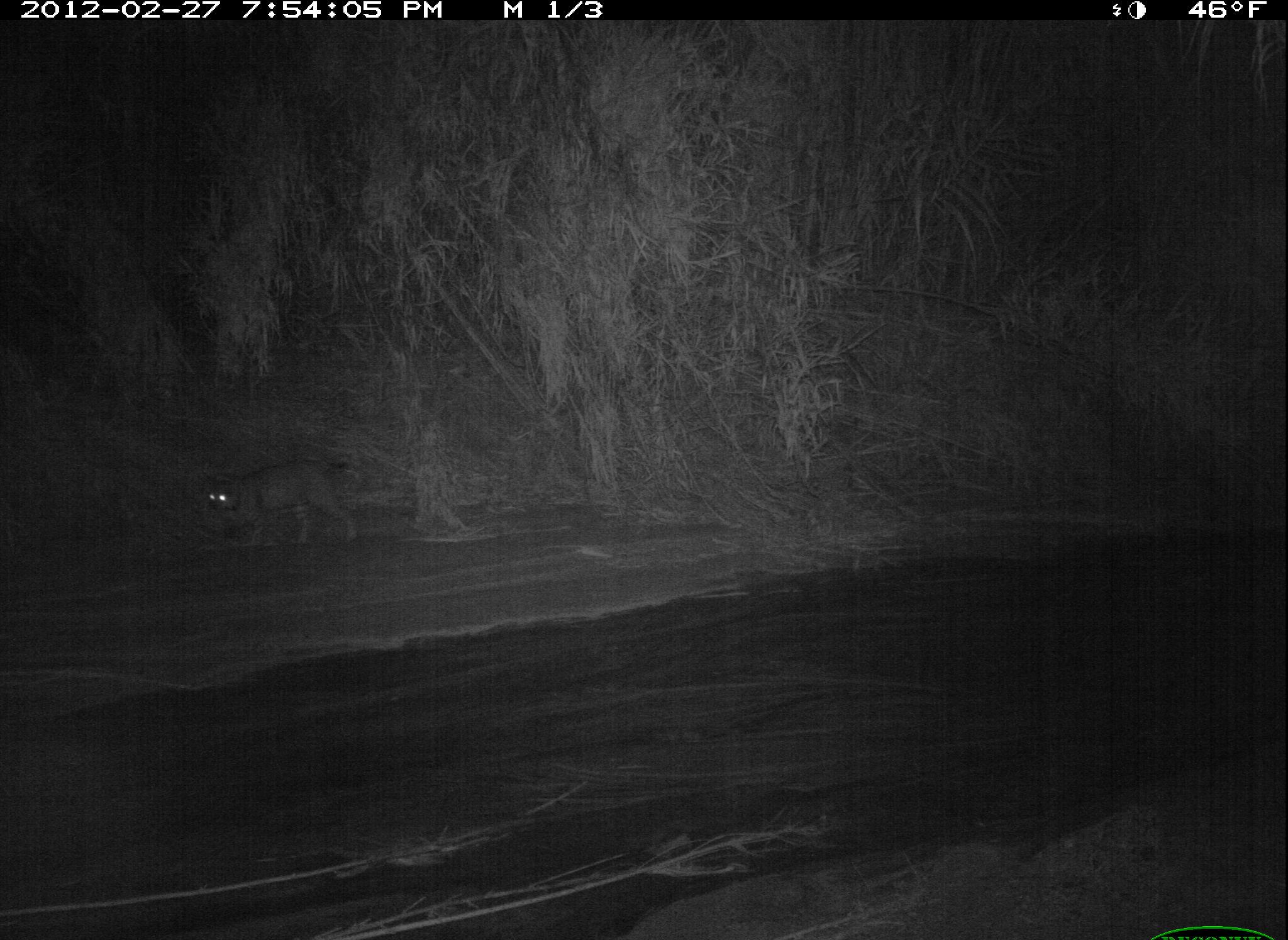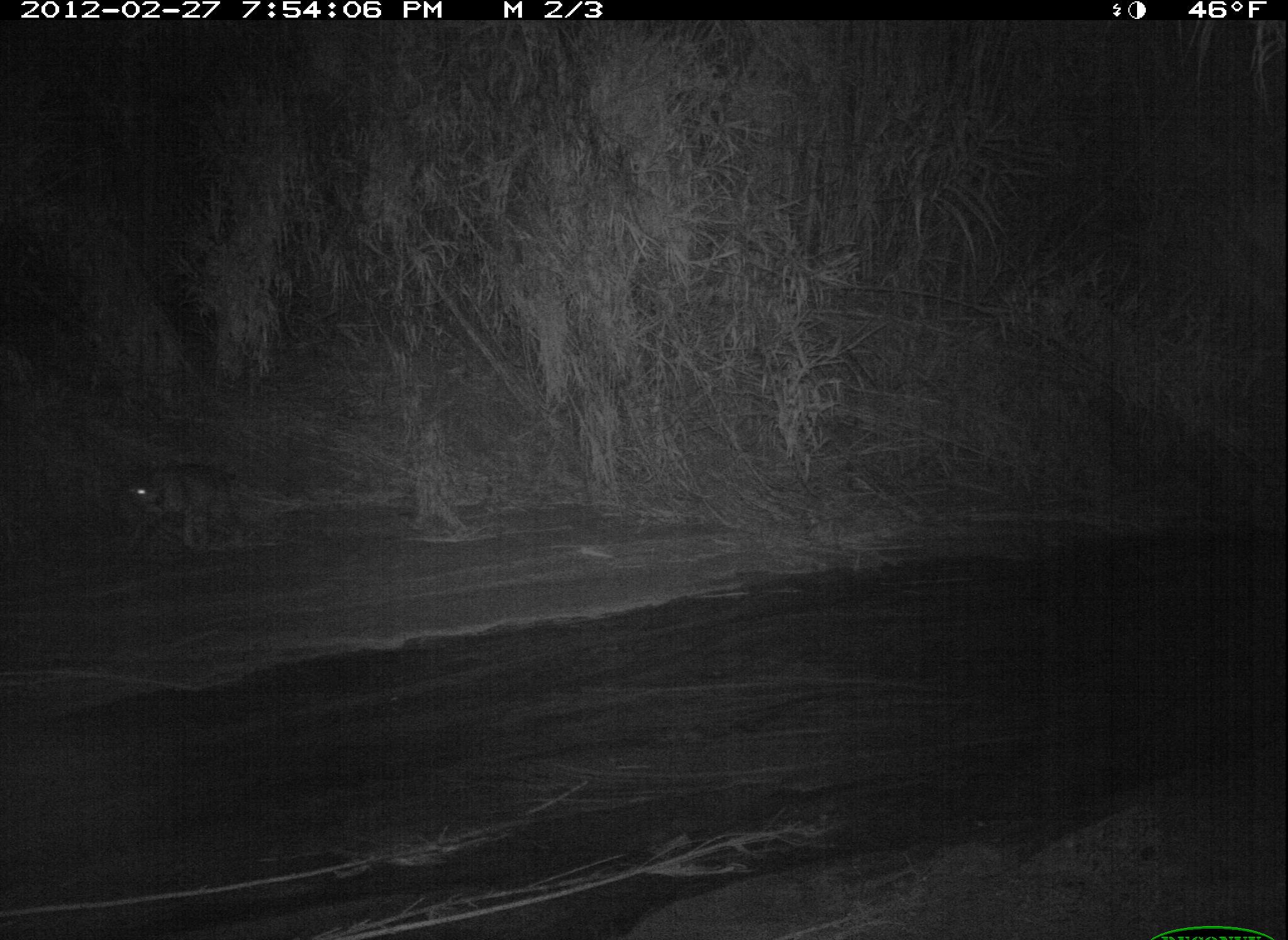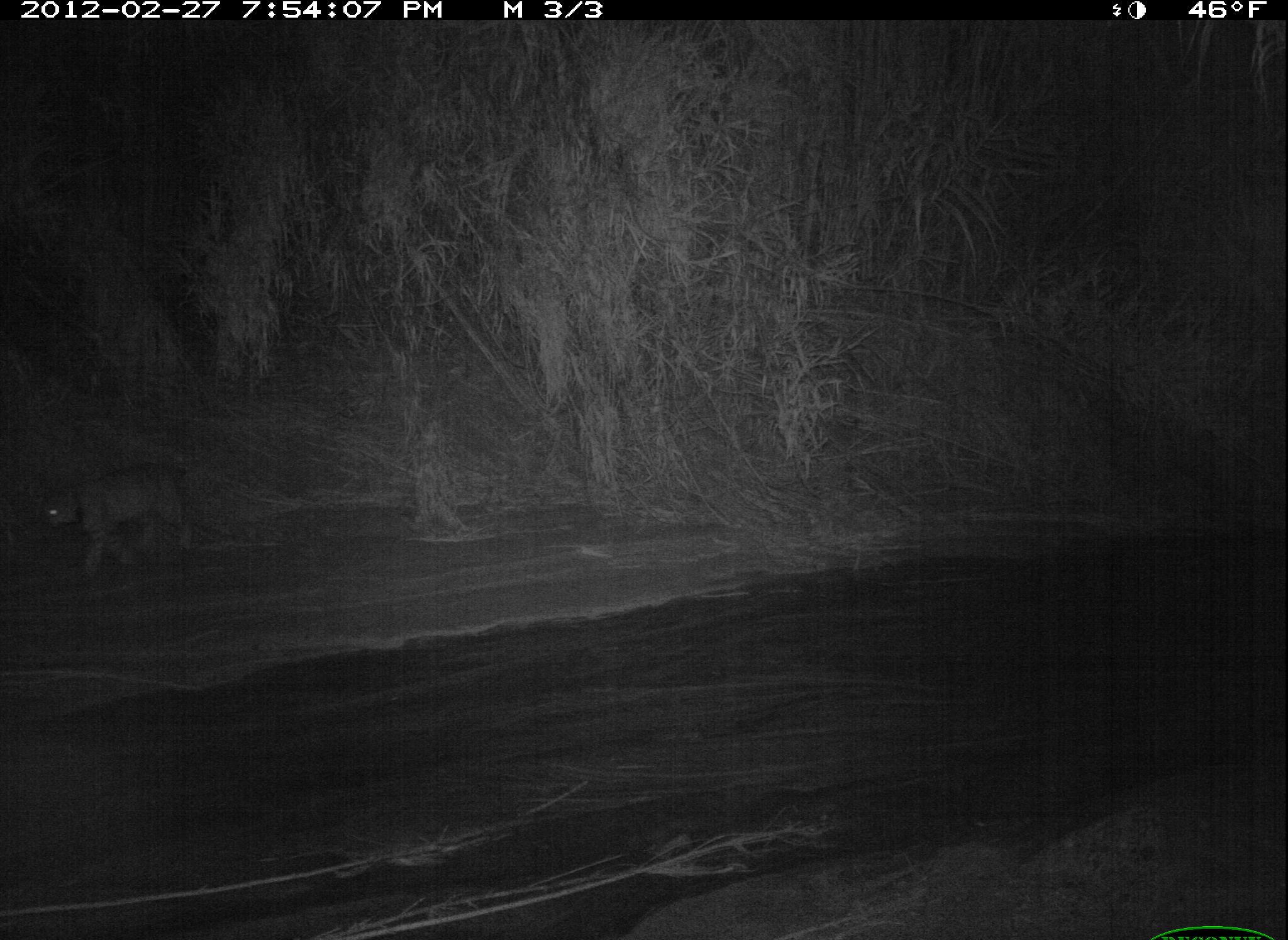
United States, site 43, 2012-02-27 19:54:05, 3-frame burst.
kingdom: Animalia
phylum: Chordata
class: Mammalia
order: Carnivora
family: Felidae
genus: Lynx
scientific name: Lynx rufus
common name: bobcat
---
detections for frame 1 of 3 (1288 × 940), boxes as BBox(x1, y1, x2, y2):
bobcat: BBox(187, 437, 378, 557)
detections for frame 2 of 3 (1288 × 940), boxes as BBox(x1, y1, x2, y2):
bobcat: BBox(116, 456, 287, 557)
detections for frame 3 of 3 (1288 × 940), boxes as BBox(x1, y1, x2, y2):
bobcat: BBox(29, 449, 213, 585)